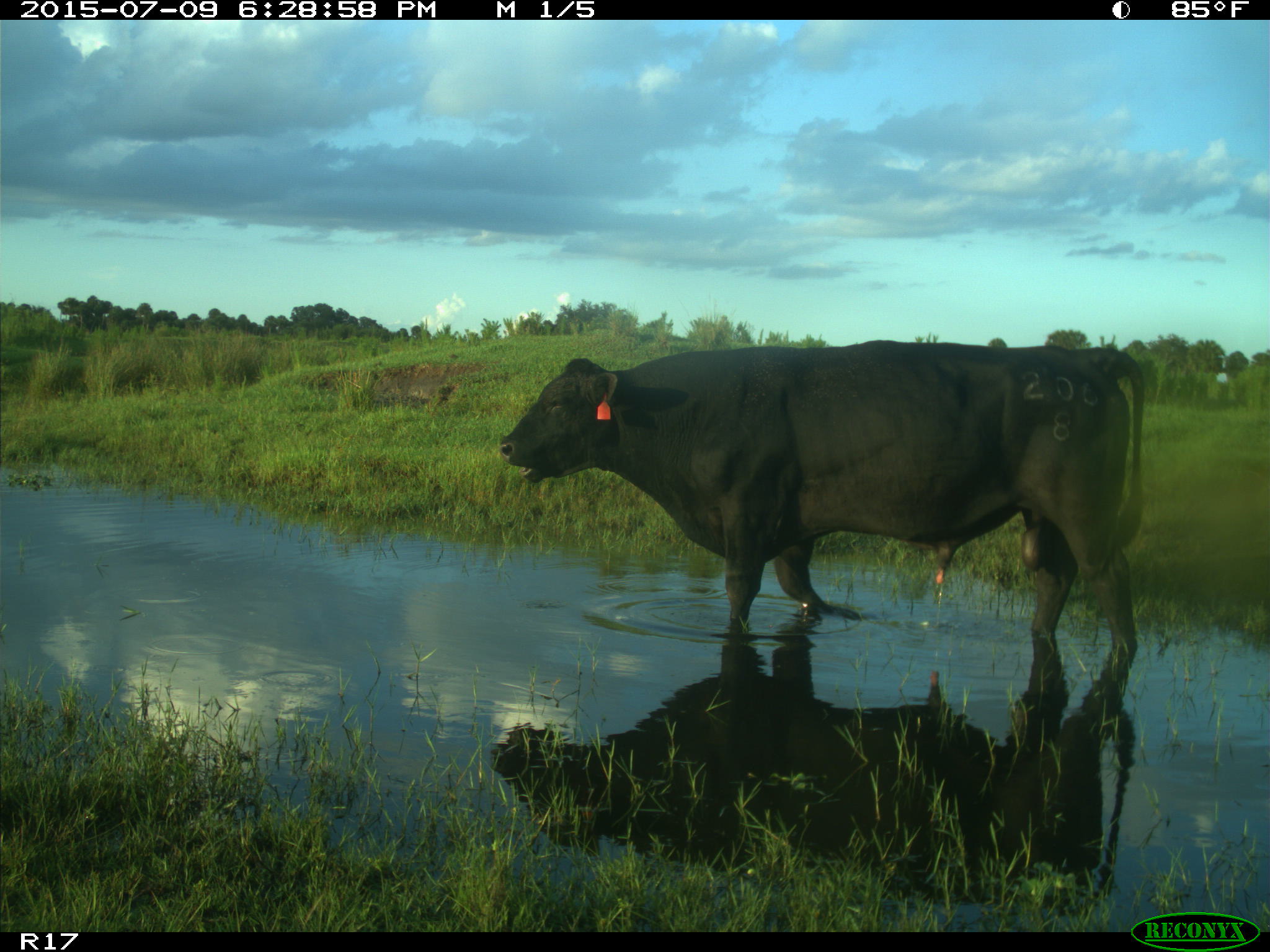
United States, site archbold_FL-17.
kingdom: Animalia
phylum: Chordata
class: Mammalia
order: Artiodactyla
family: Bovidae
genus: Bos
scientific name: Bos taurus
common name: domestic cow